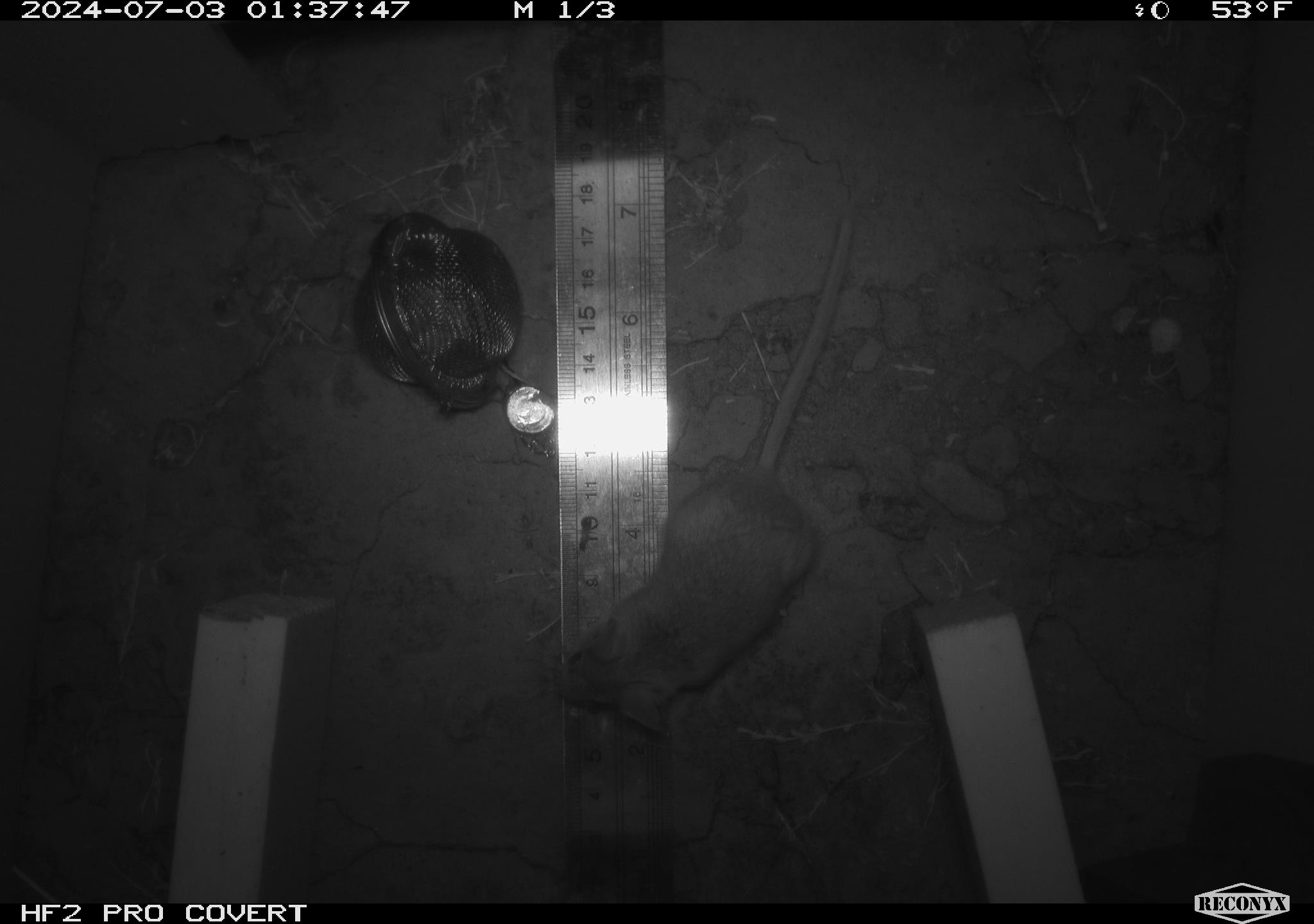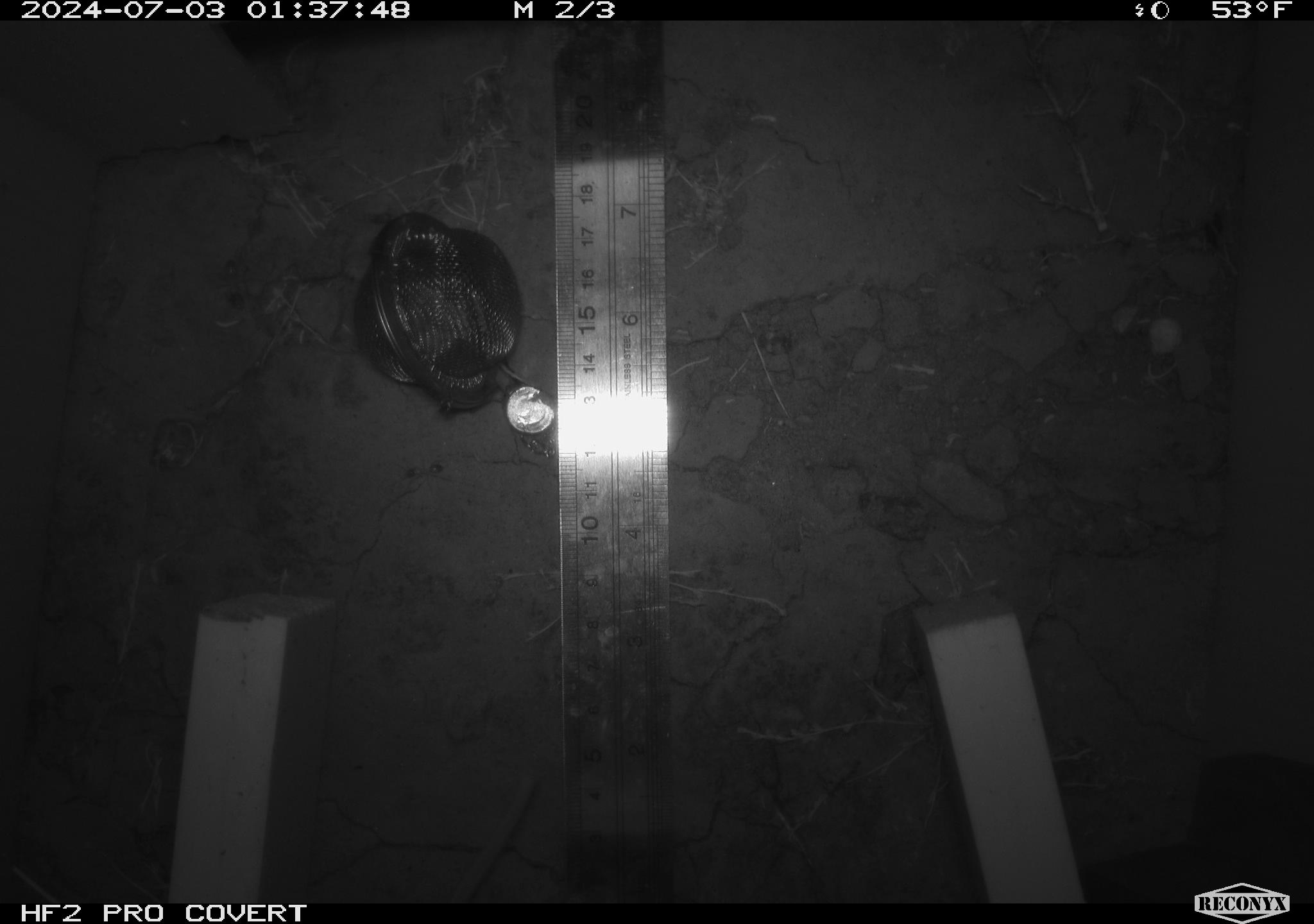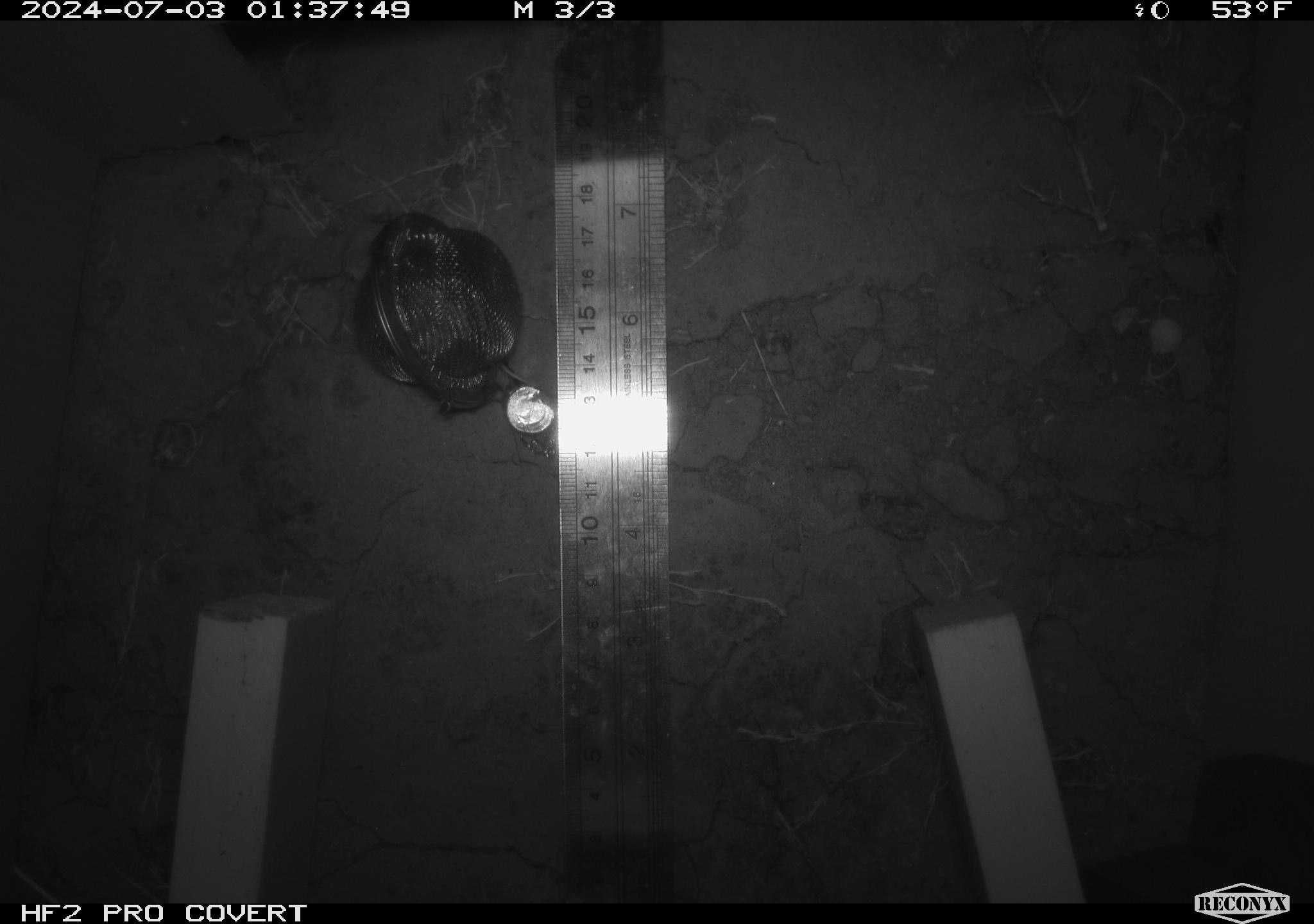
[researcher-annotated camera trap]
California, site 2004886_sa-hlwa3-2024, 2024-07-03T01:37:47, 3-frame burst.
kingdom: Animalia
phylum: Chordata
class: Mammalia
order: Rodentia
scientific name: Rodentia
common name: mouse species